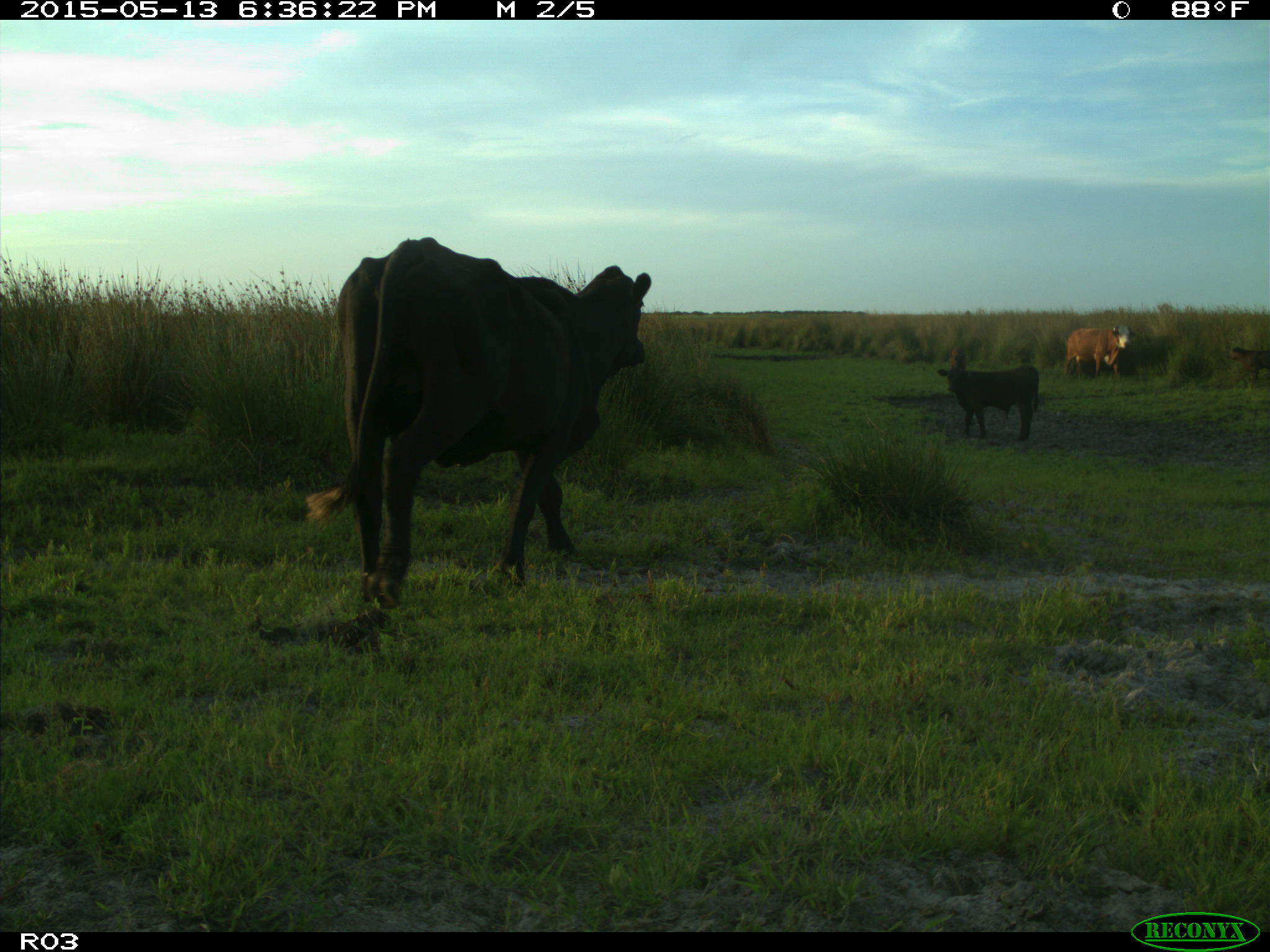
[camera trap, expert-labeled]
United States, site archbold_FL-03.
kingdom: Animalia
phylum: Chordata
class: Mammalia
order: Artiodactyla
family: Bovidae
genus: Bos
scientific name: Bos taurus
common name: domestic cow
Bos taurus (domestic cow).